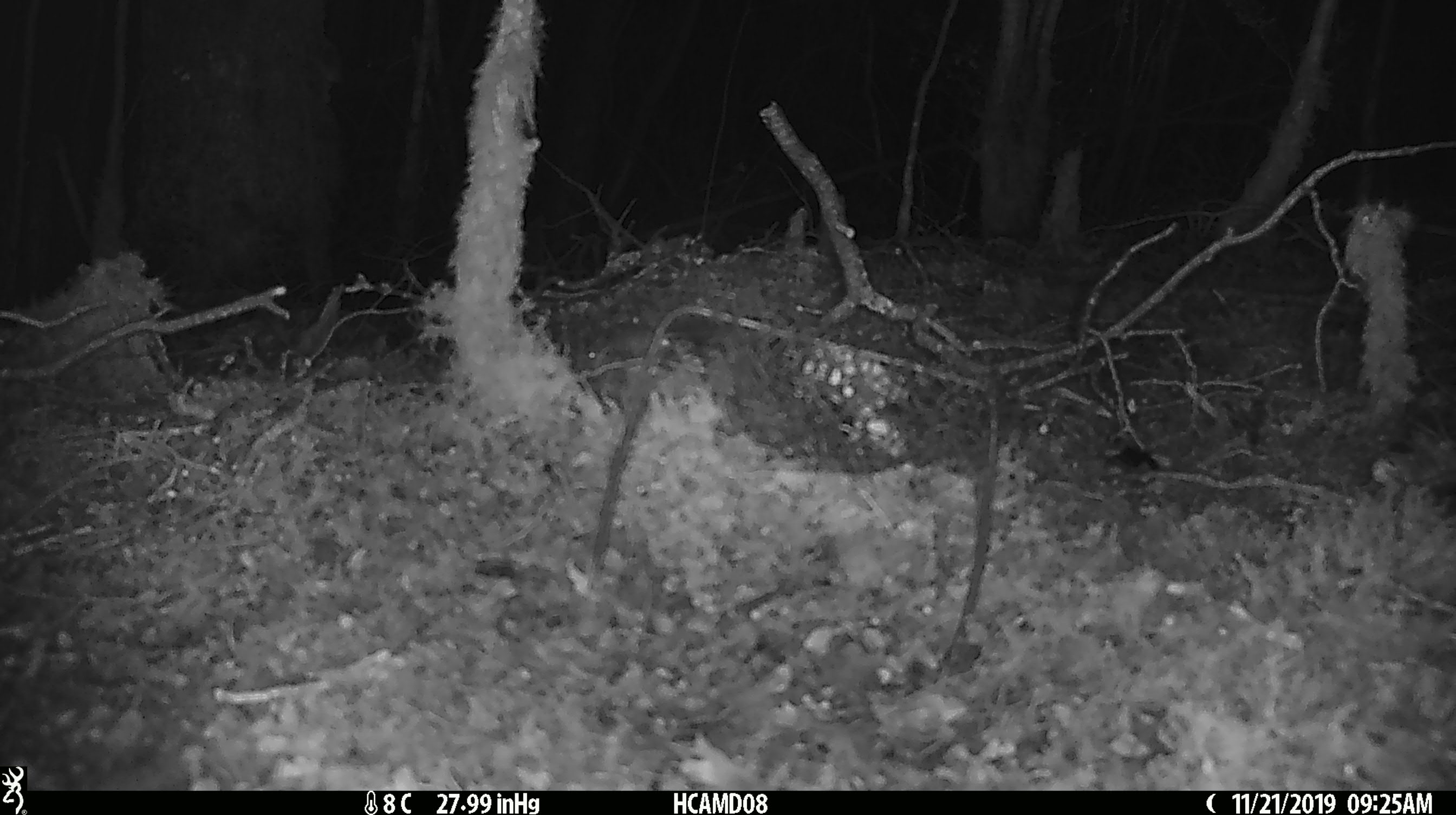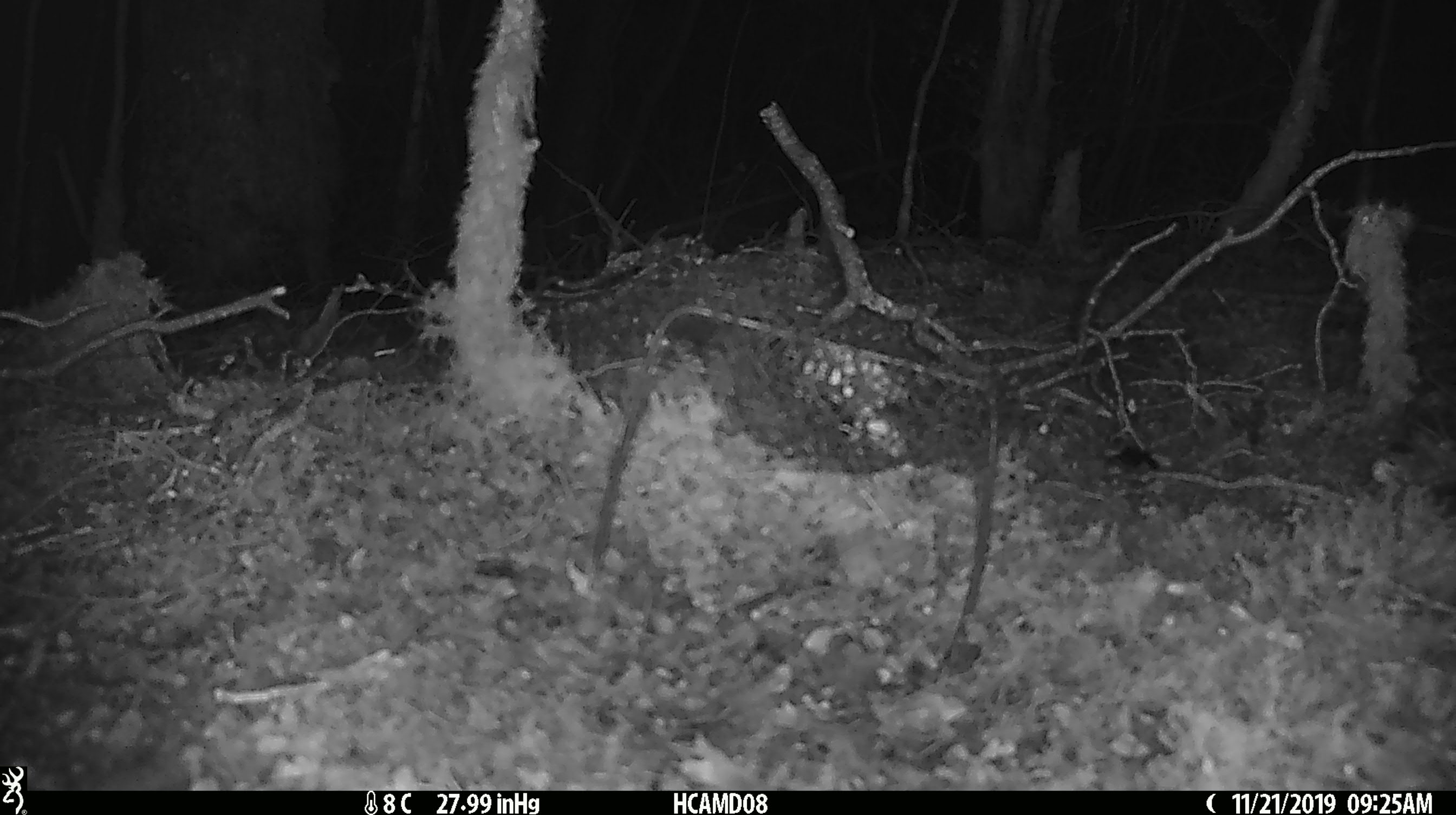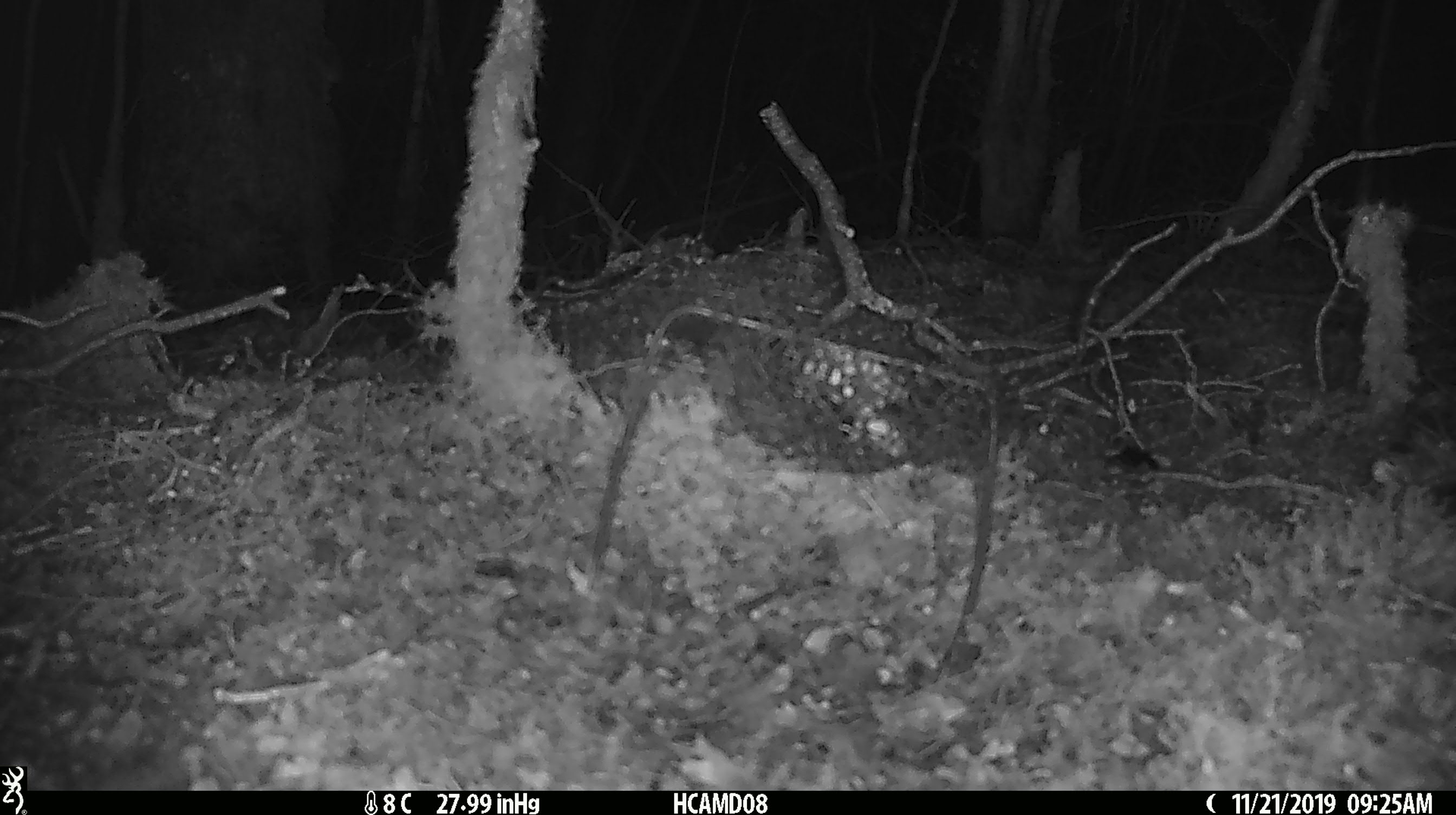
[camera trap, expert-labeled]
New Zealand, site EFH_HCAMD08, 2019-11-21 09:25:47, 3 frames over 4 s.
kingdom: Animalia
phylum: Chordata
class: Mammalia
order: Rodentia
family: Muridae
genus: Mus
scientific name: Mus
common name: mouse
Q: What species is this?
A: Mouse (Mus).